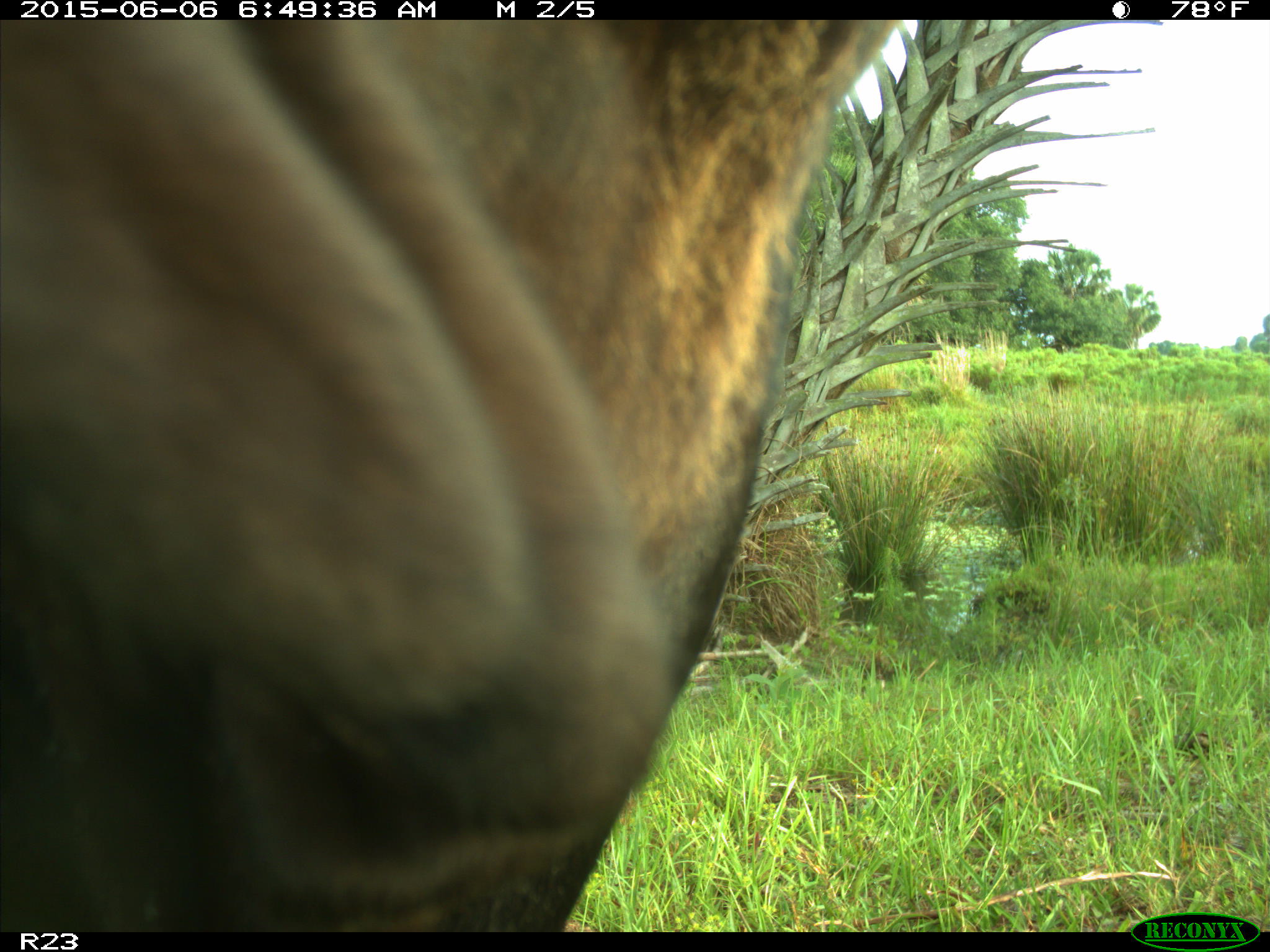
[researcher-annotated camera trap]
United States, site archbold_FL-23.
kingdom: Animalia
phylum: Chordata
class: Mammalia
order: Artiodactyla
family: Bovidae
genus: Bos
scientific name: Bos taurus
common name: domestic cow